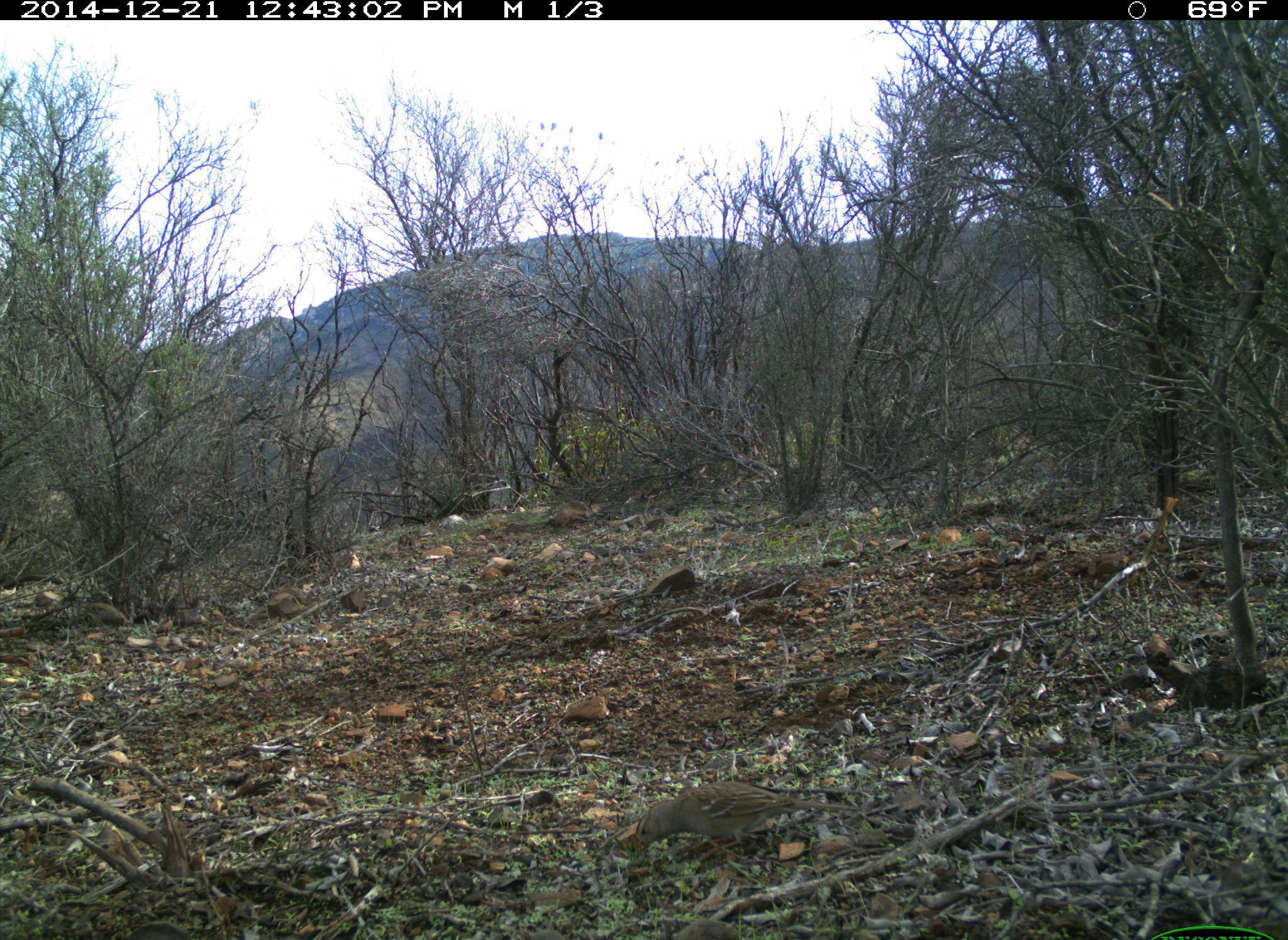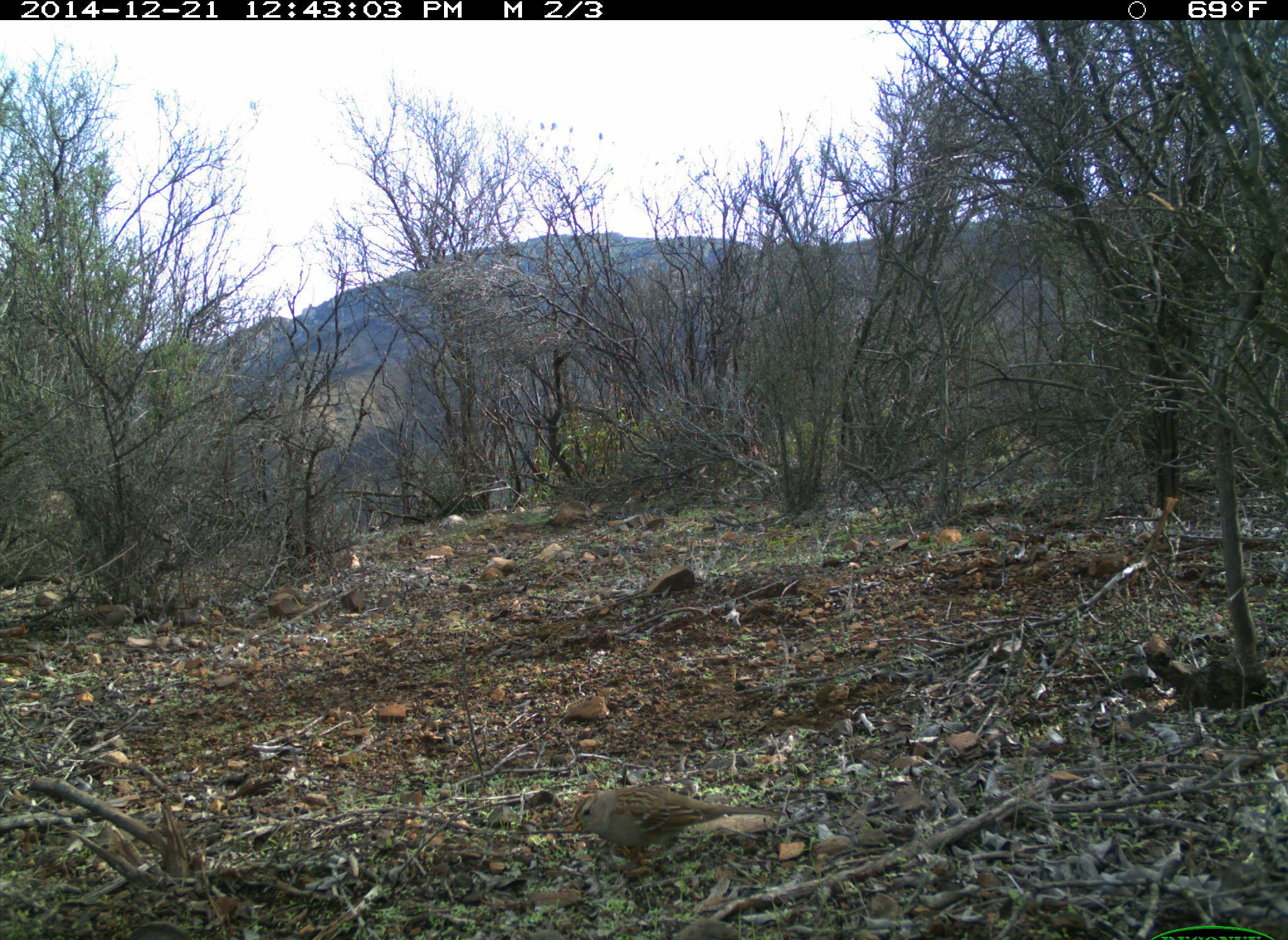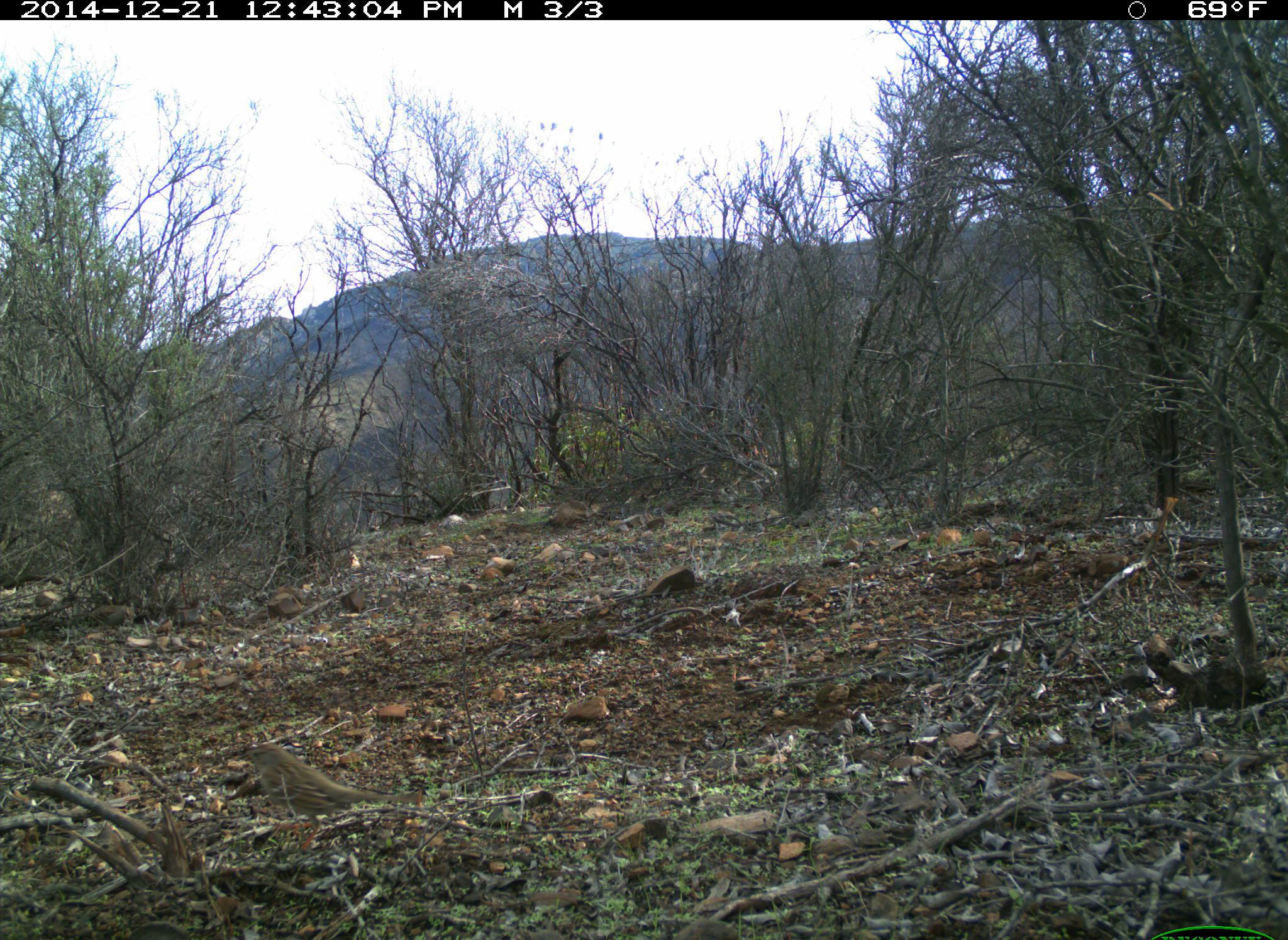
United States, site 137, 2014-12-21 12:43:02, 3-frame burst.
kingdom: Animalia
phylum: Chordata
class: Aves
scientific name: Aves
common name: bird